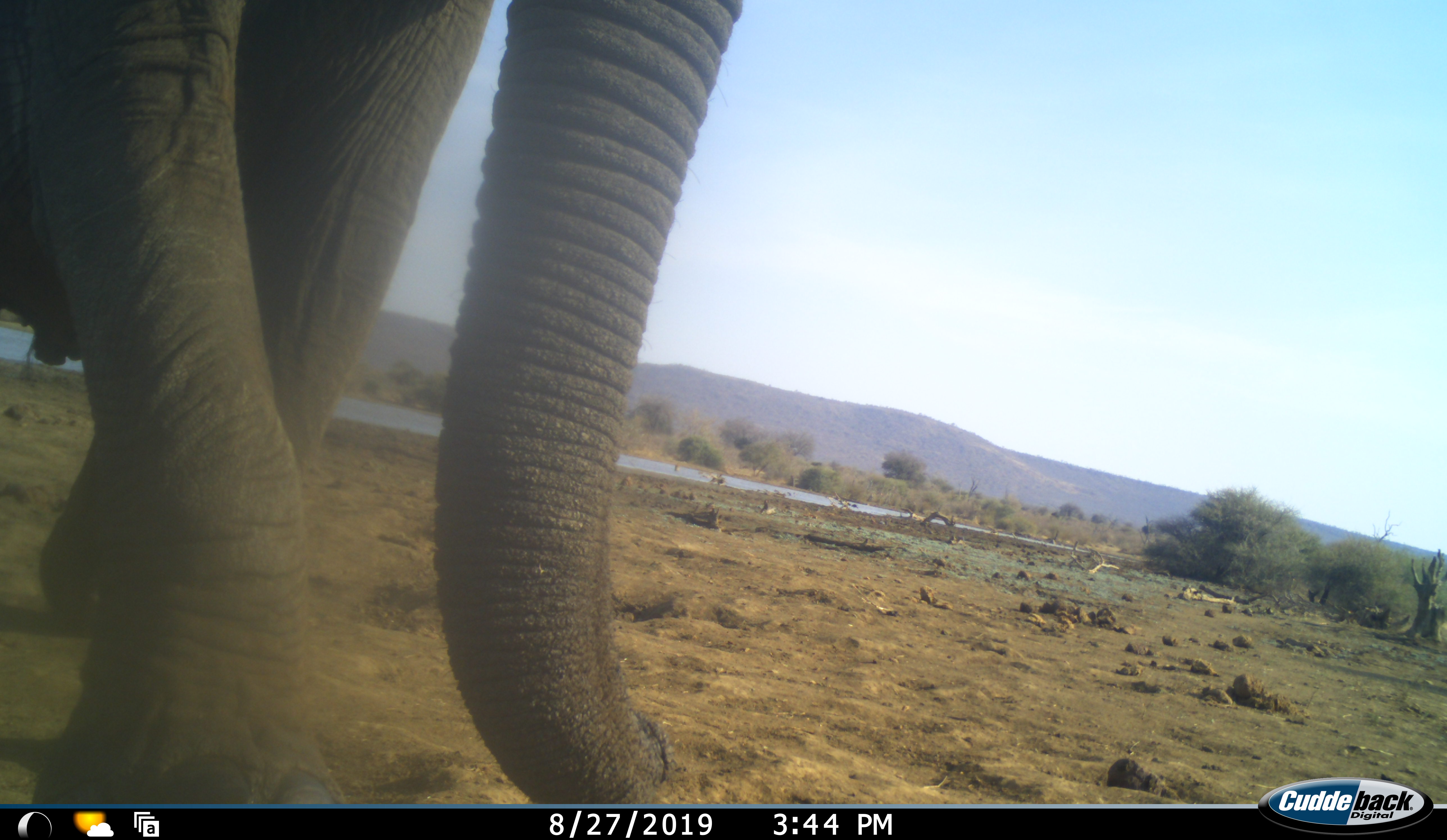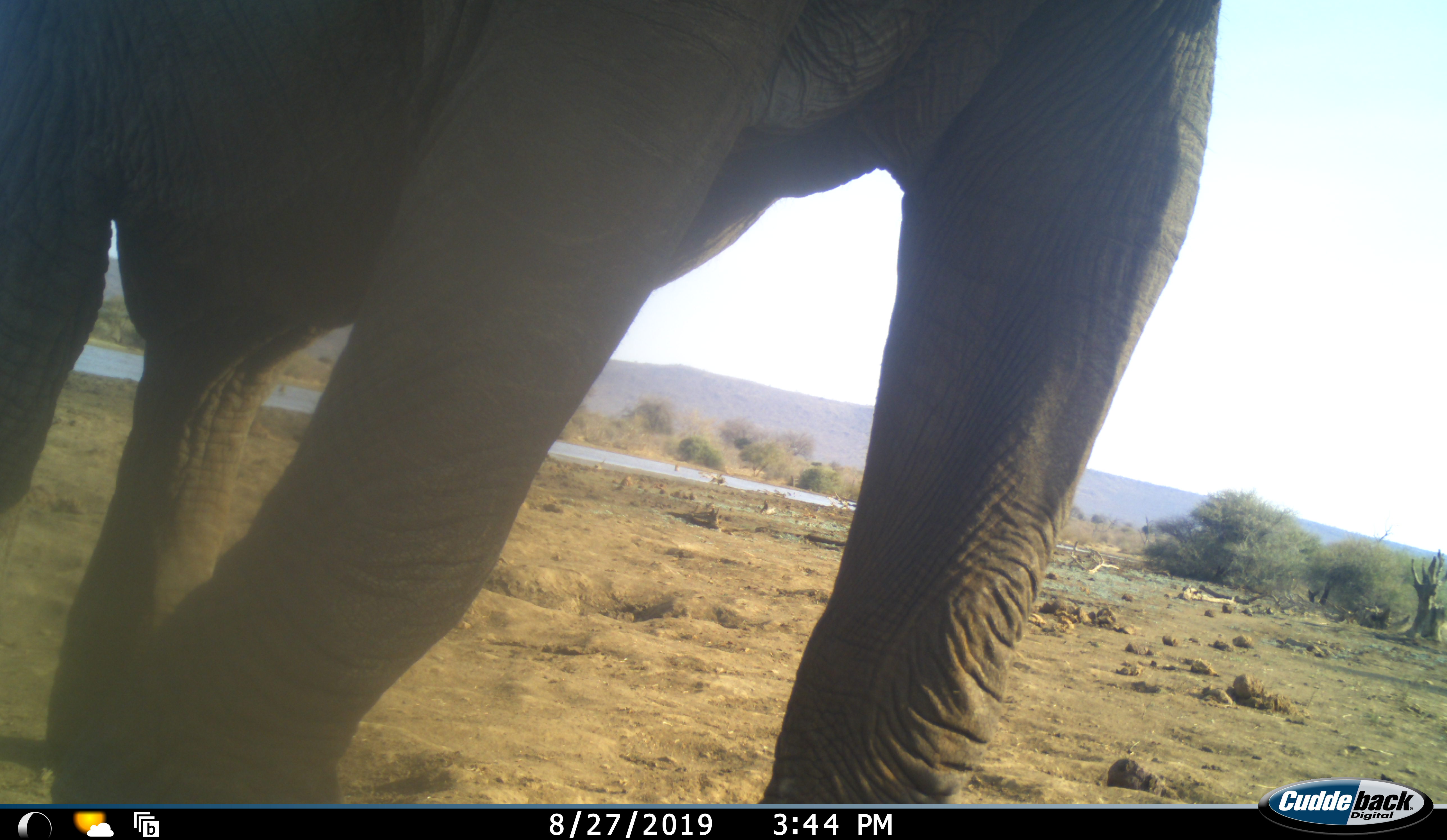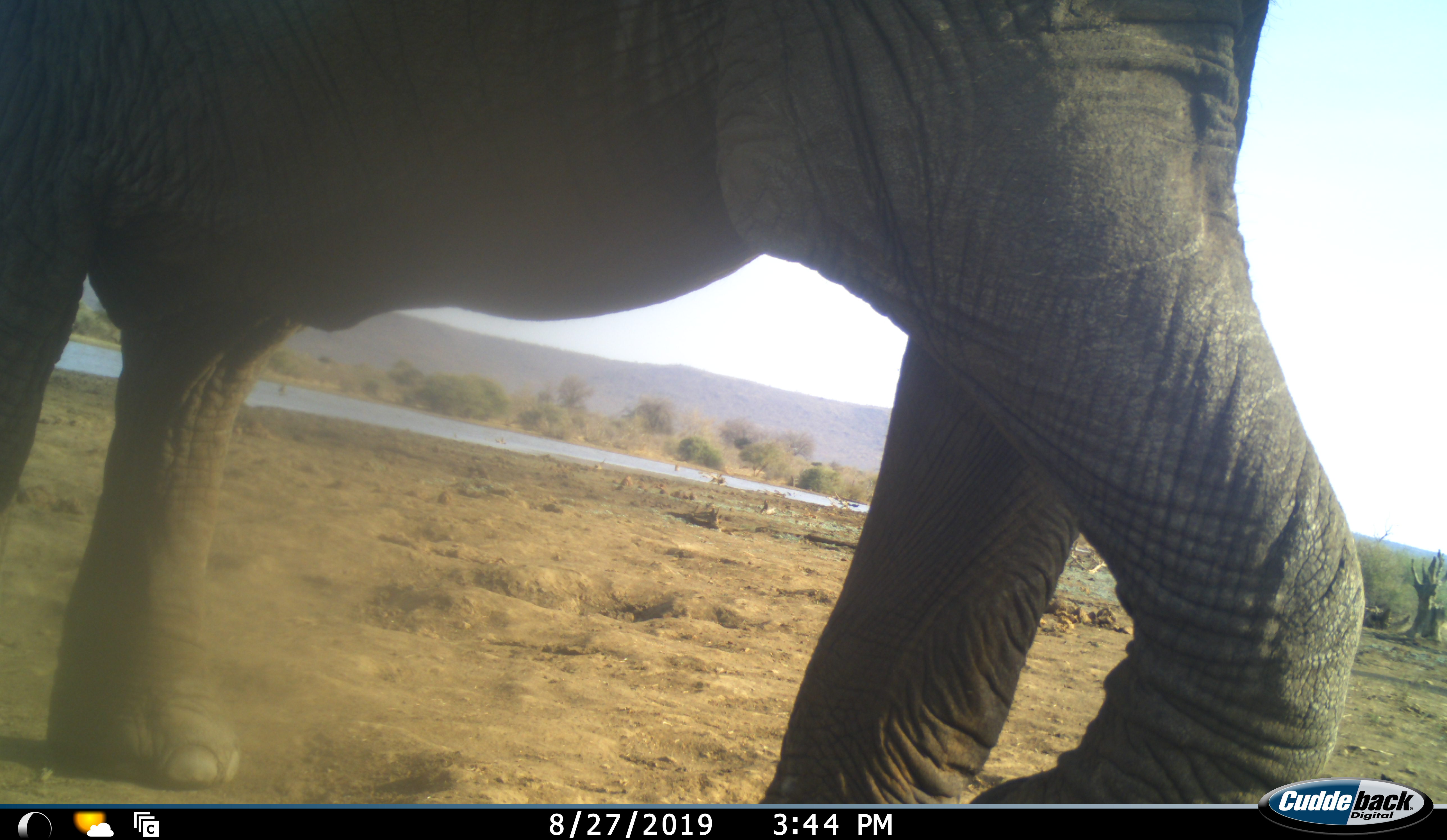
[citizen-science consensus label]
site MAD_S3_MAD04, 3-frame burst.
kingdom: Animalia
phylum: Chordata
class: Mammalia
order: Proboscidea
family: Elephantidae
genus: Loxodonta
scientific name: Loxodonta africana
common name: african bush elephant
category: elephant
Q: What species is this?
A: Elephant (african bush elephant) (Loxodonta africana).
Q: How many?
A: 1.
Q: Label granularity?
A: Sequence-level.